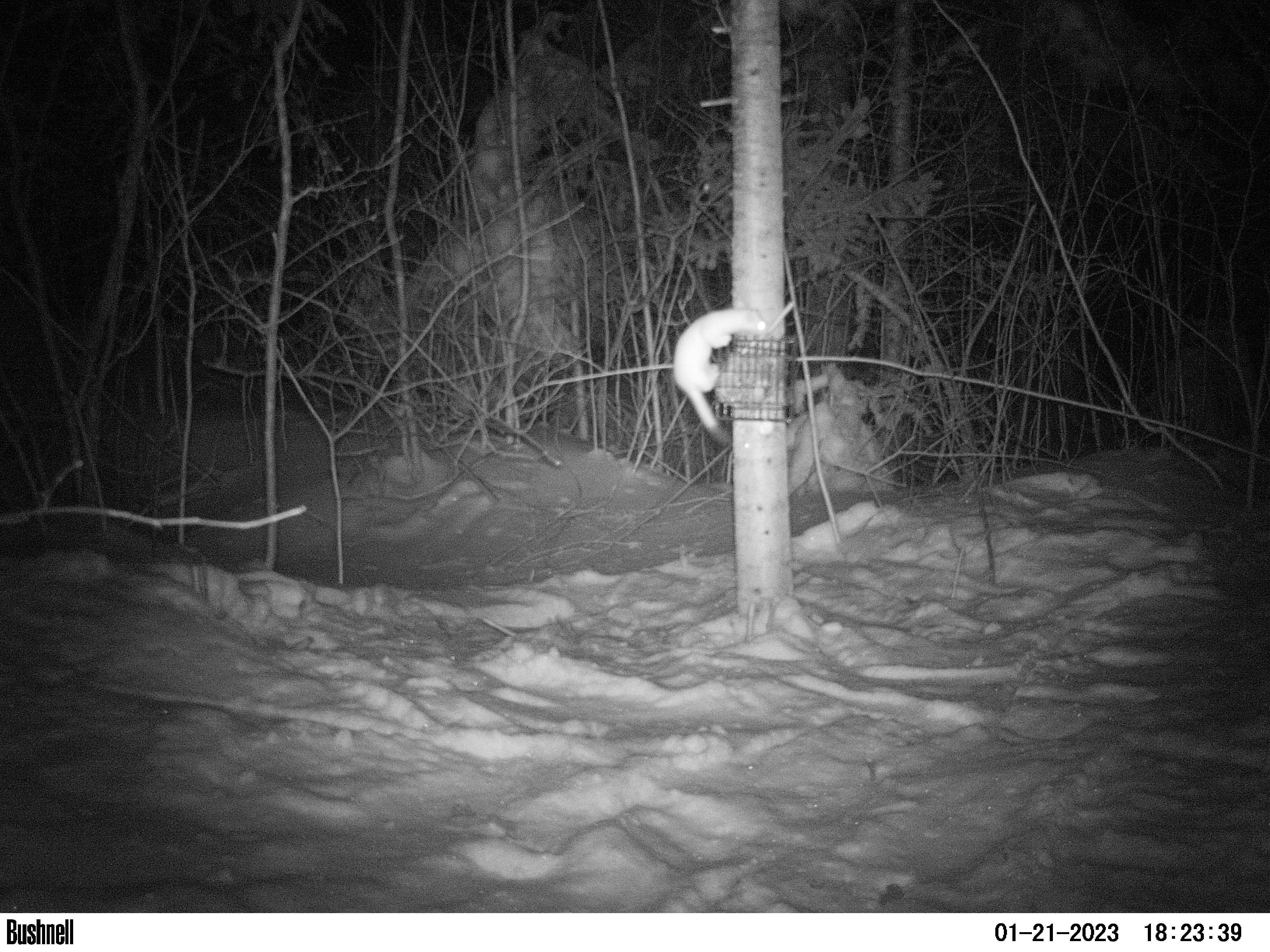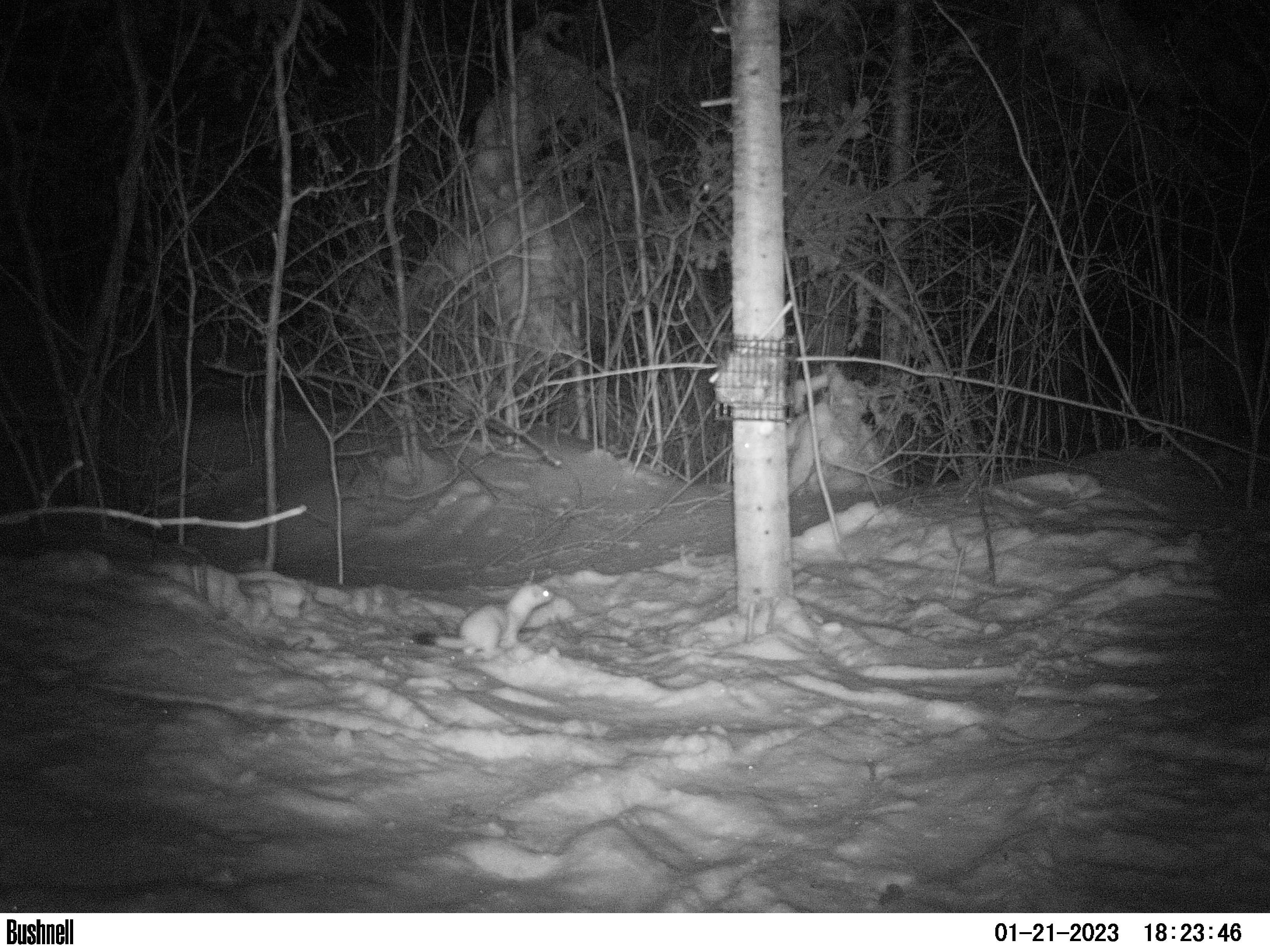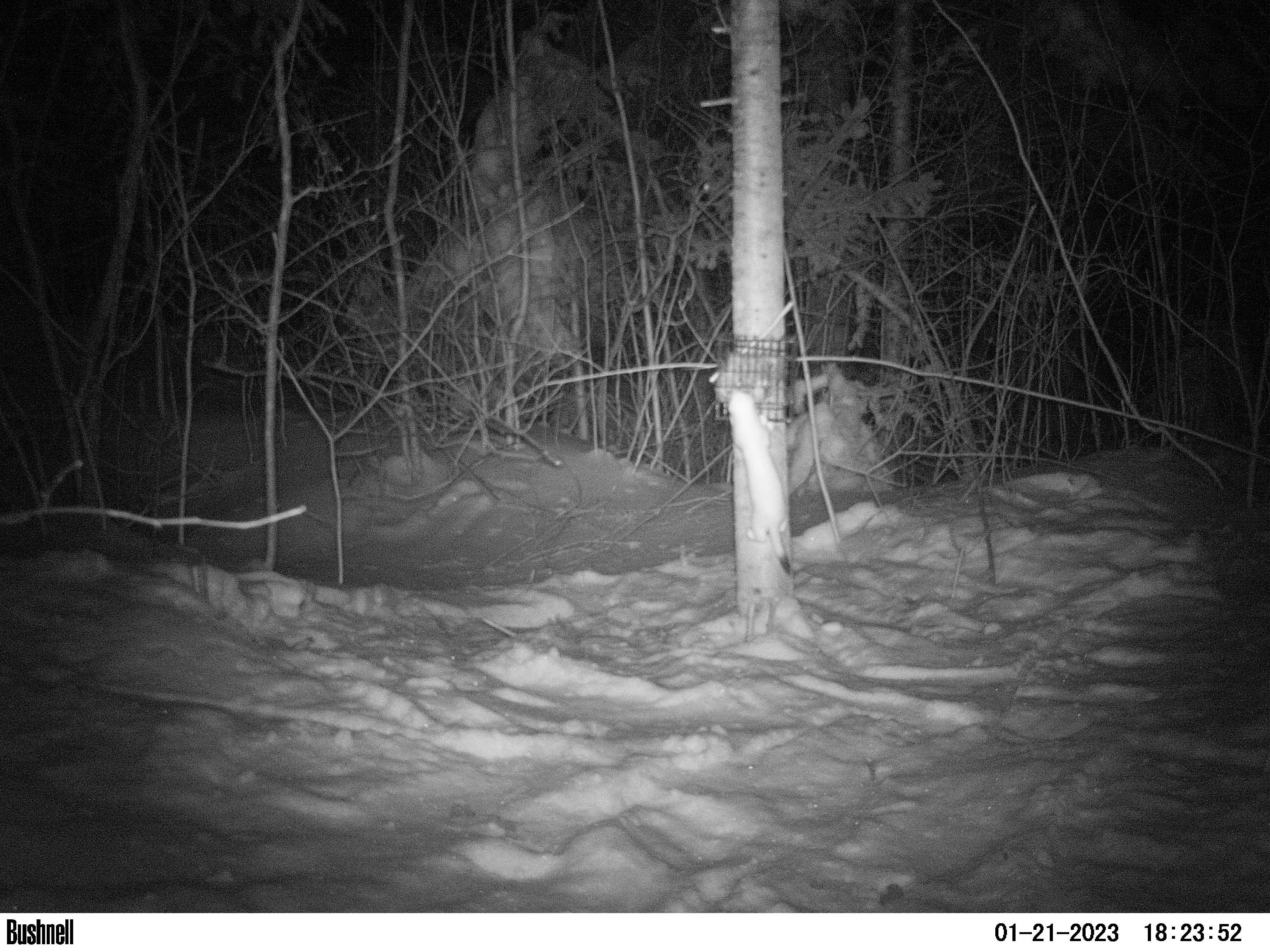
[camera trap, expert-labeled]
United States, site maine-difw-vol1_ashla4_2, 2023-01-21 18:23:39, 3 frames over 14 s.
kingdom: Animalia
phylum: Chordata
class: Mammalia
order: Carnivora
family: Mustelidae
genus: Mustela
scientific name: Mustela richardsonii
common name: short-tailed weasel